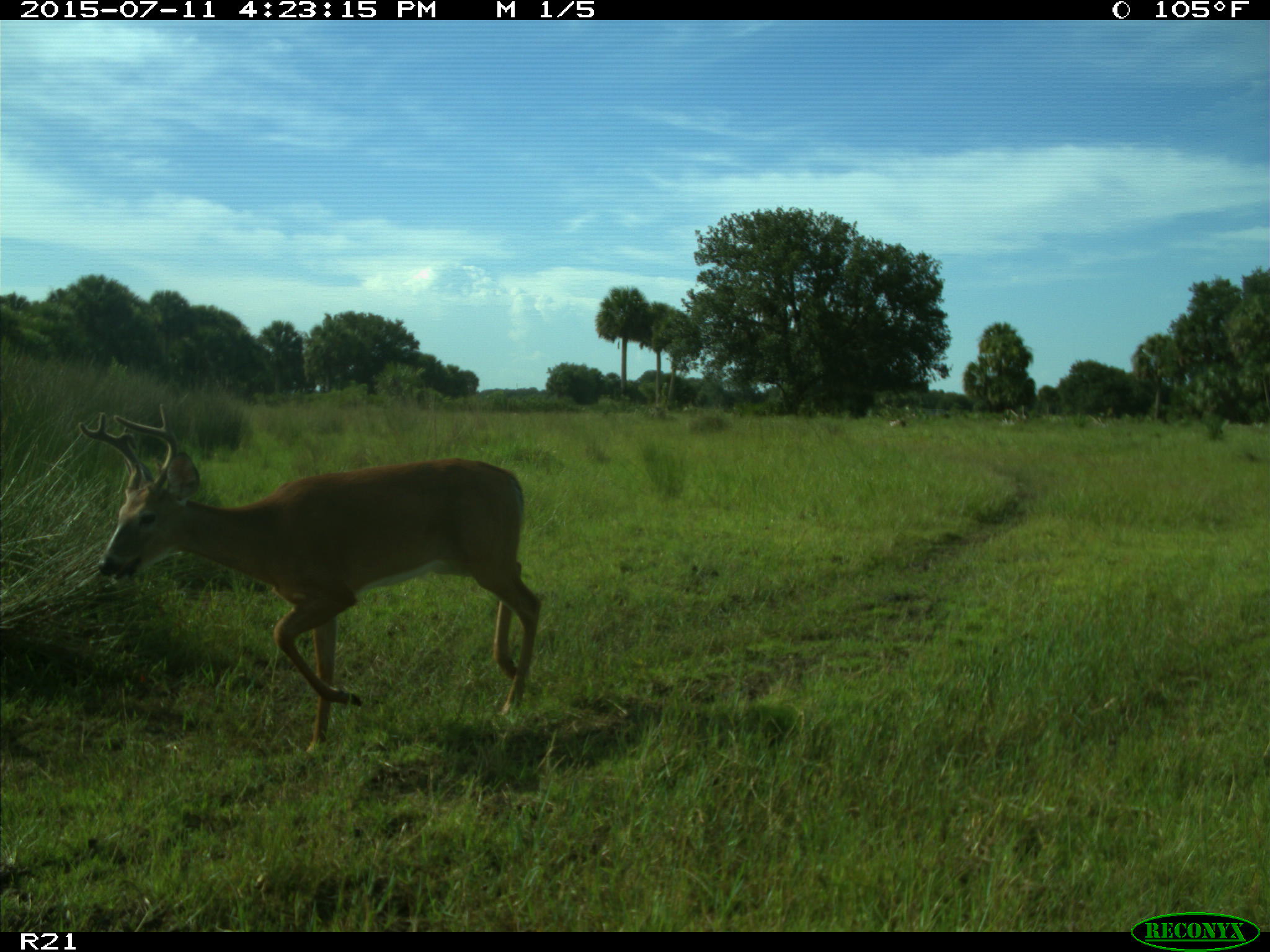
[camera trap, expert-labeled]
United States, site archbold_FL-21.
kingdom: Animalia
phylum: Chordata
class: Mammalia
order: Artiodactyla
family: Cervidae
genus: Odocoileus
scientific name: Odocoileus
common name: deer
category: unidentified deer